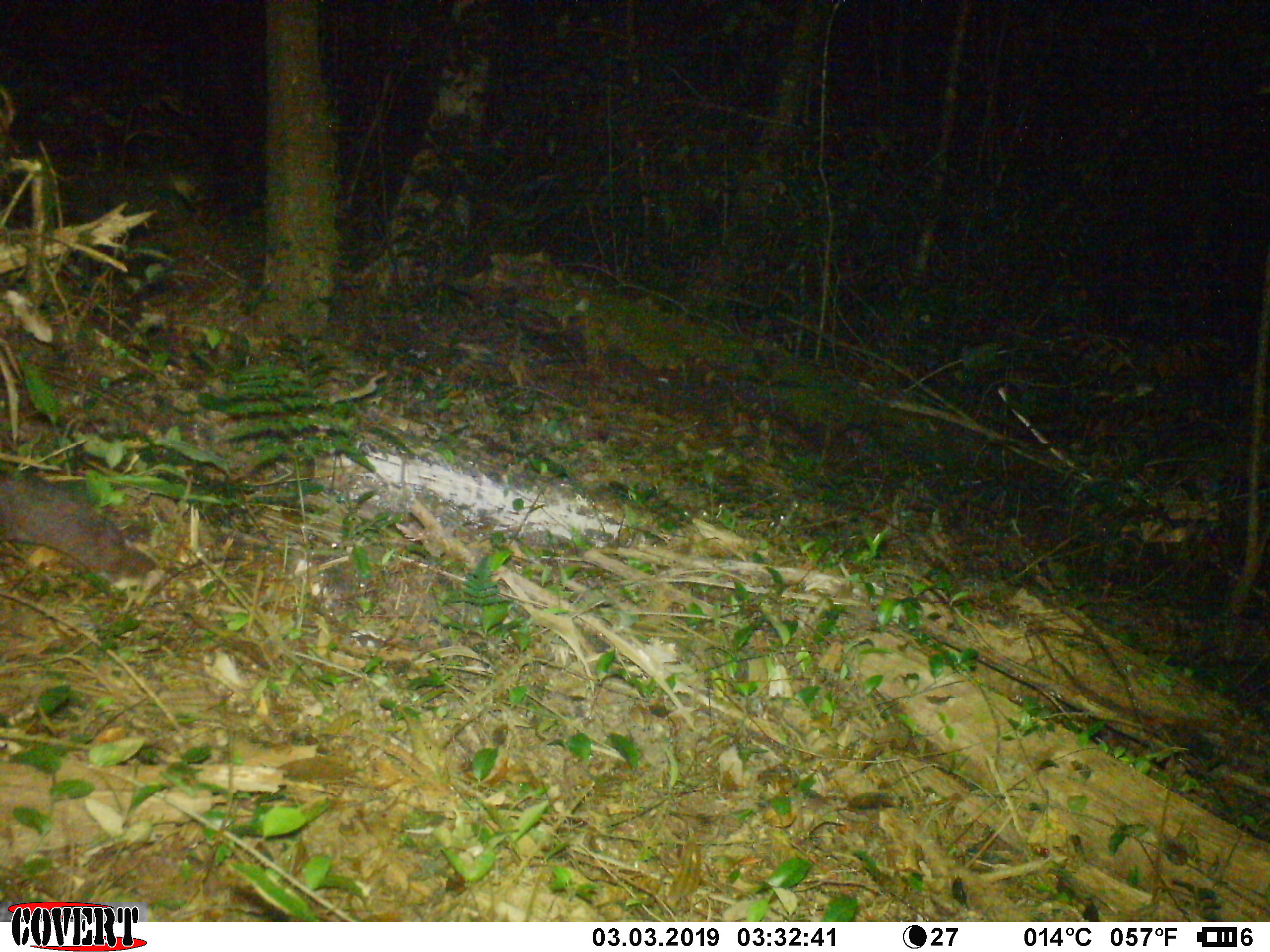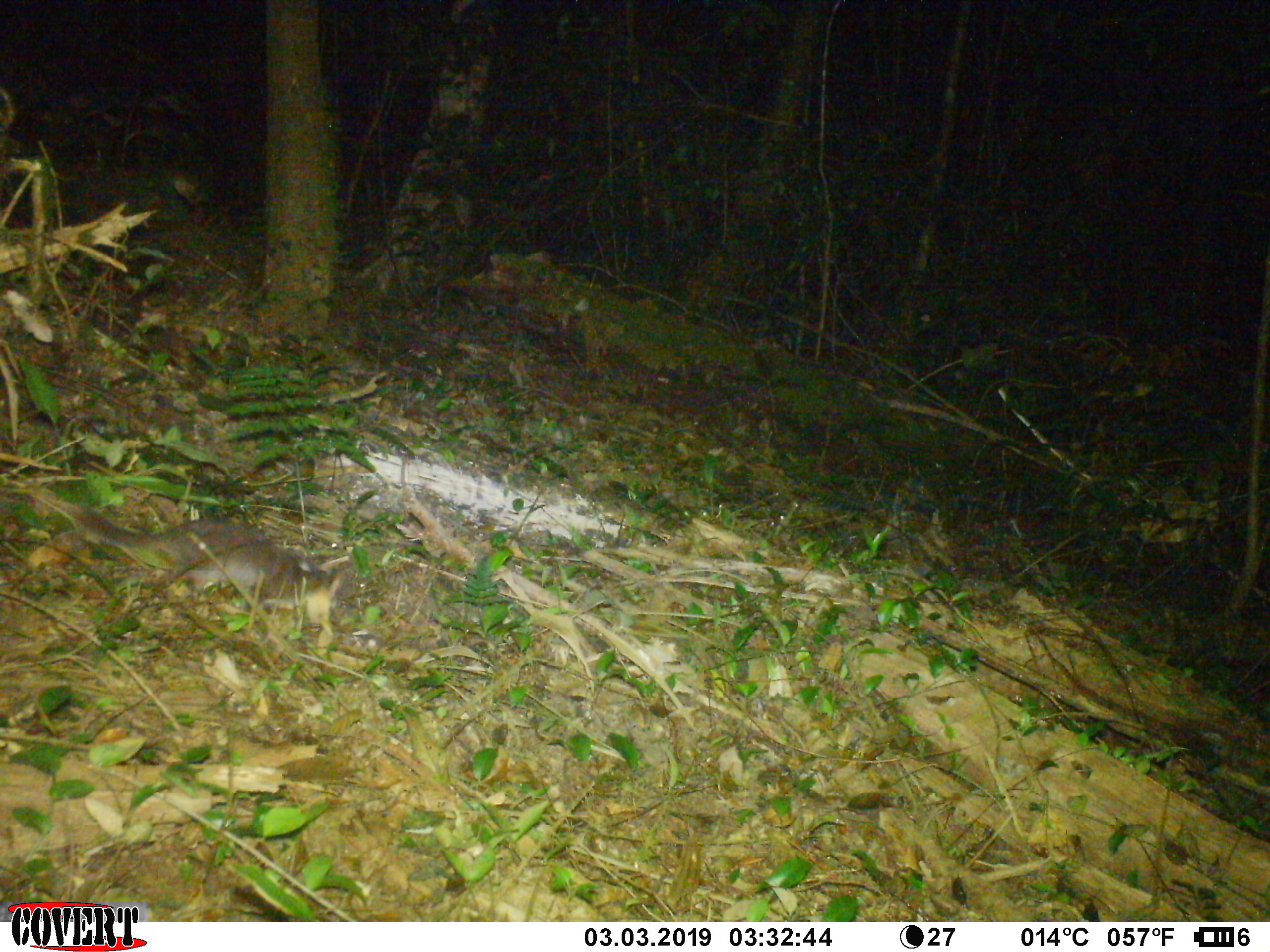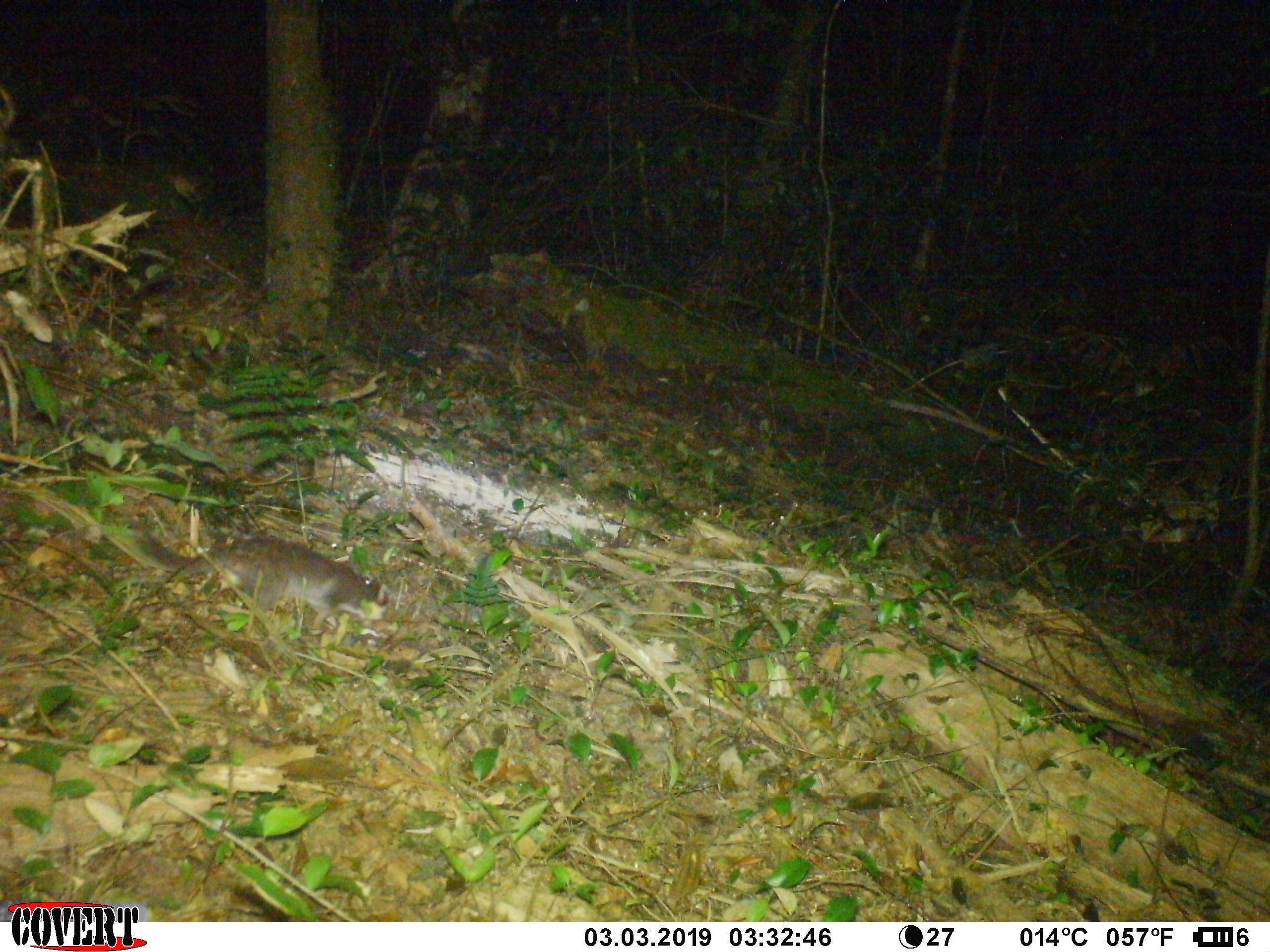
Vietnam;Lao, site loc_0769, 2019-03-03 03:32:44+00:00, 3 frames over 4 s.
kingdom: Animalia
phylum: Chordata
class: Mammalia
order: Carnivora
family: Mustelidae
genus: Melogale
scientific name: Melogale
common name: ferret badger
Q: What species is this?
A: Ferret badger (Melogale).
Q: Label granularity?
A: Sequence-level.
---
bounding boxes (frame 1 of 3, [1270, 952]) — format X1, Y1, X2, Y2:
ferret badger: 0, 475, 161, 590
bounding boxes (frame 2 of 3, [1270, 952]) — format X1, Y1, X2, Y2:
ferret badger: 71, 513, 342, 626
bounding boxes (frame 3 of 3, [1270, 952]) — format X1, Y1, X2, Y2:
ferret badger: 136, 530, 389, 644